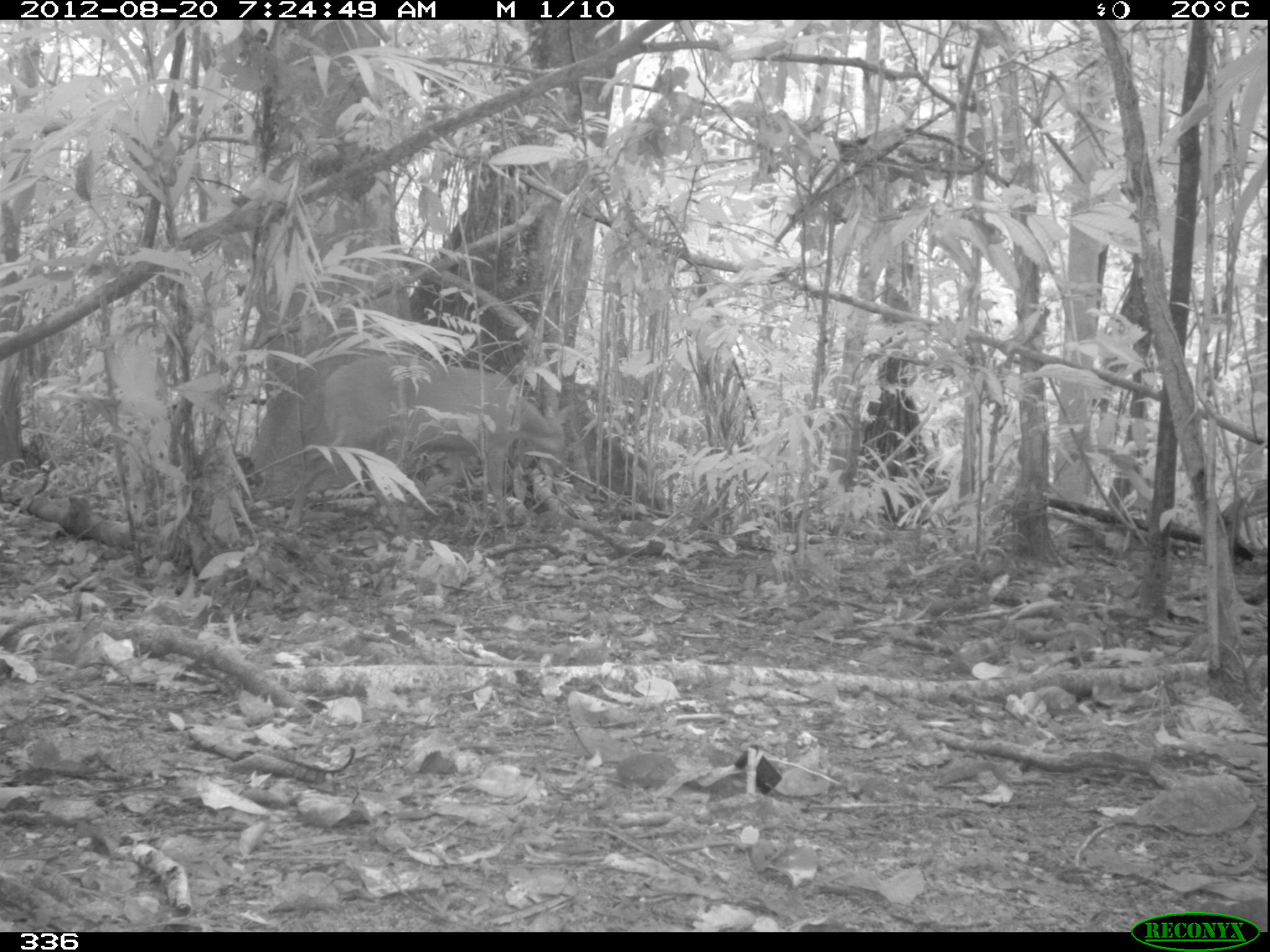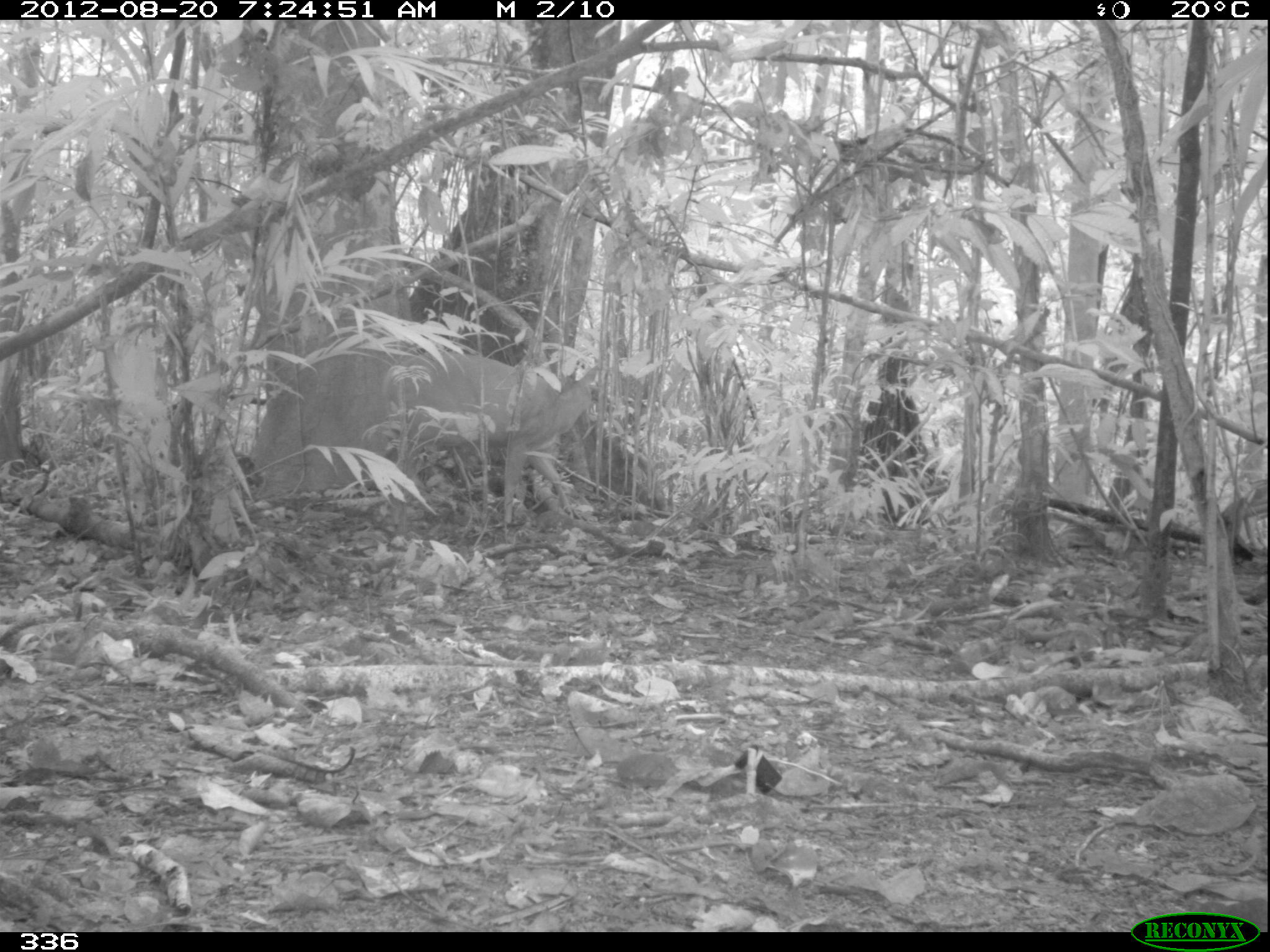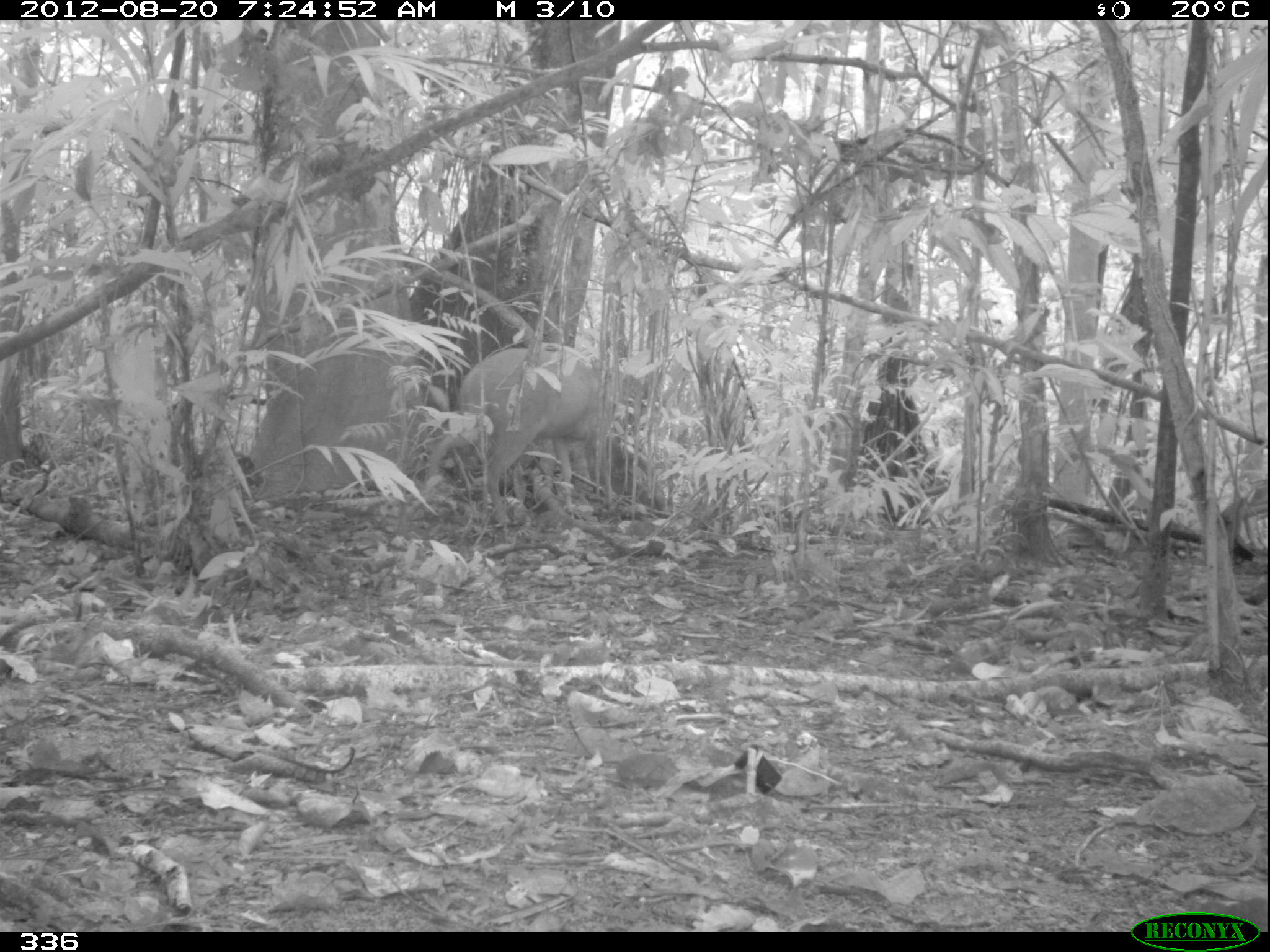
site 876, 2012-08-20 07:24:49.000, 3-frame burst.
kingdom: Animalia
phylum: Chordata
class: Mammalia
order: Artiodactyla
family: Cervidae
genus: Mazama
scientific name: Mazama americana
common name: red brocket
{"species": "Mazama americana (red brocket)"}